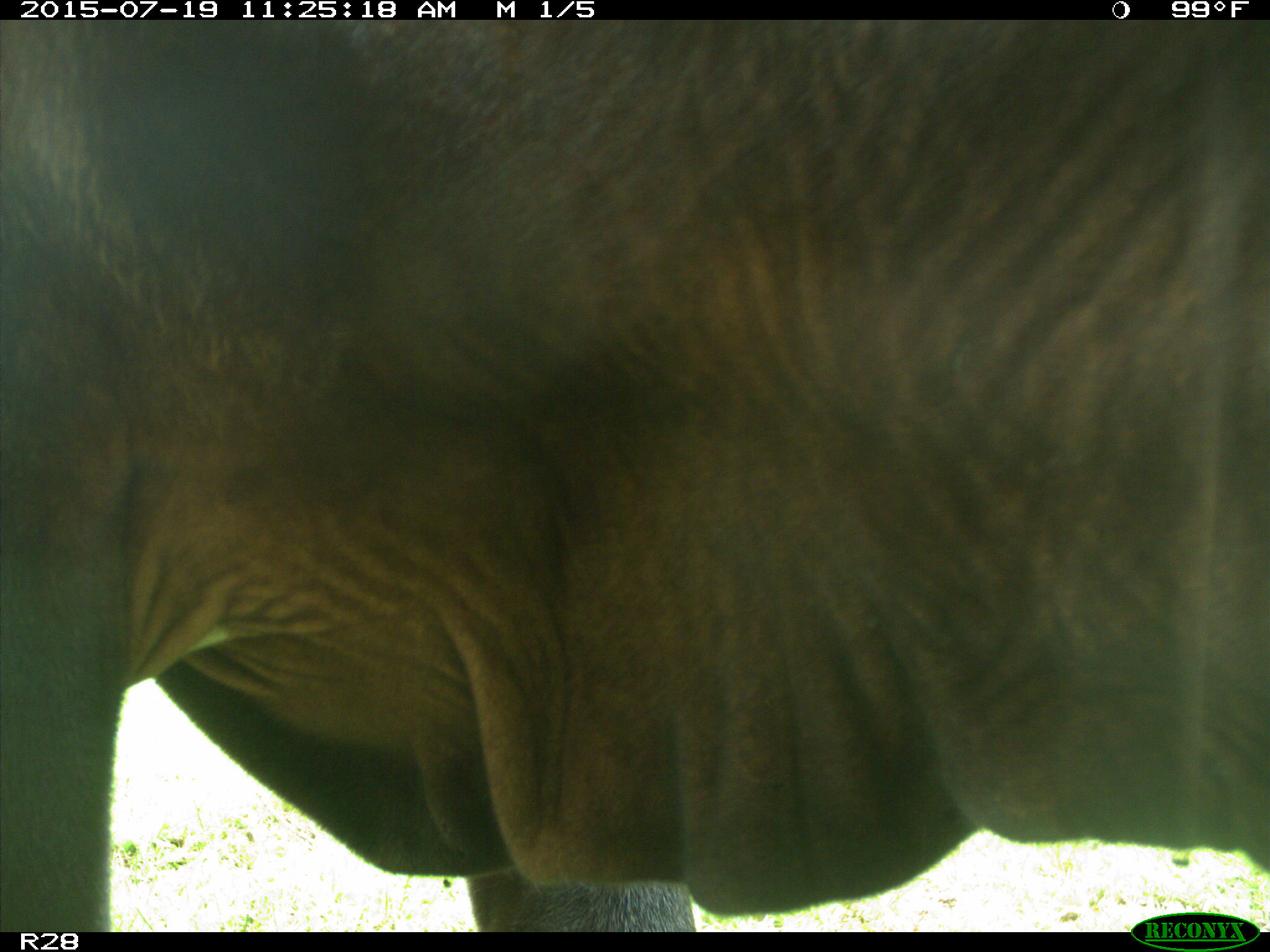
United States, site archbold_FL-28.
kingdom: Animalia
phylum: Chordata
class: Mammalia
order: Artiodactyla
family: Bovidae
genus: Bos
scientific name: Bos taurus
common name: domestic cow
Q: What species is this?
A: Bos taurus (domestic cow).